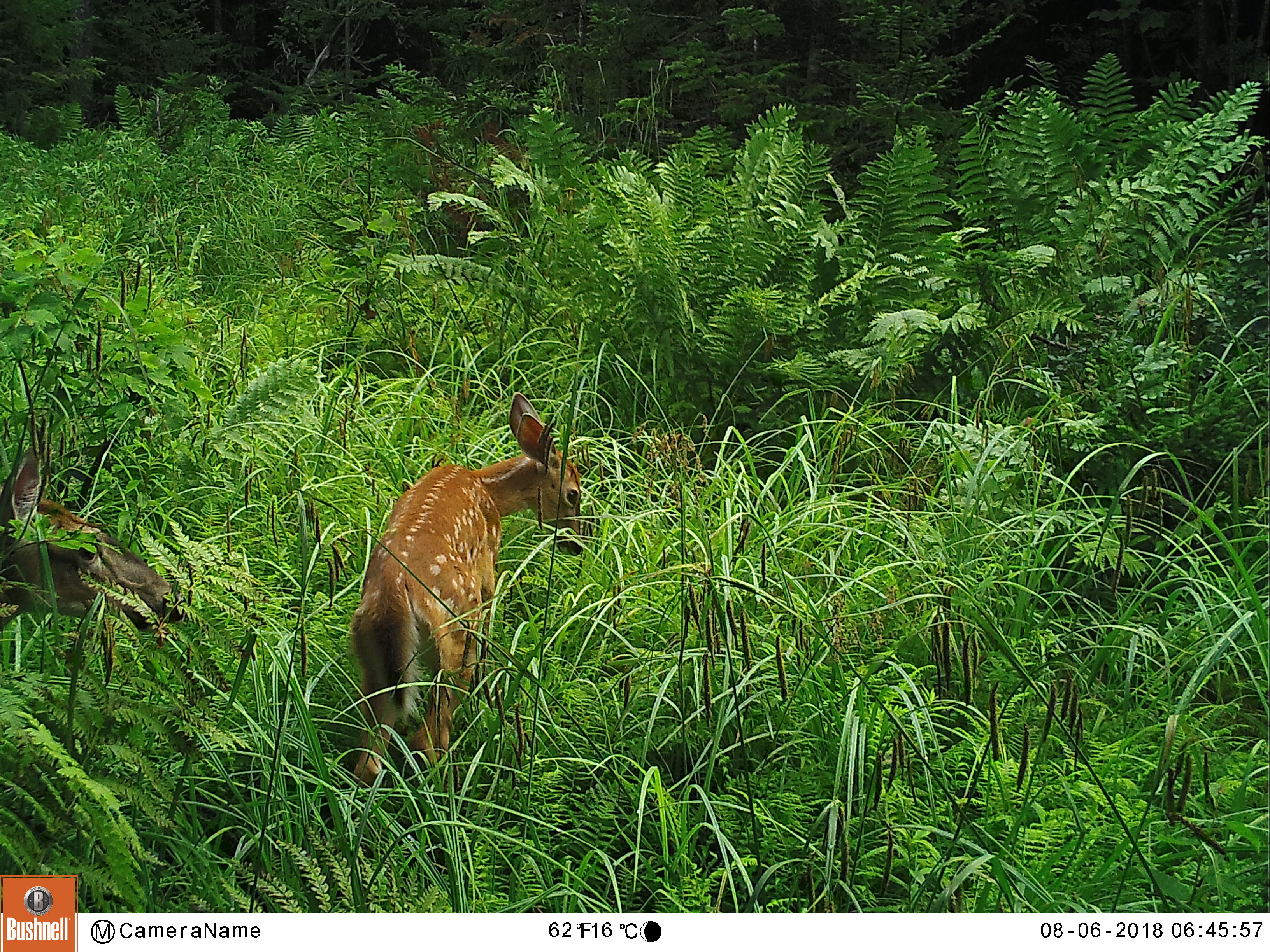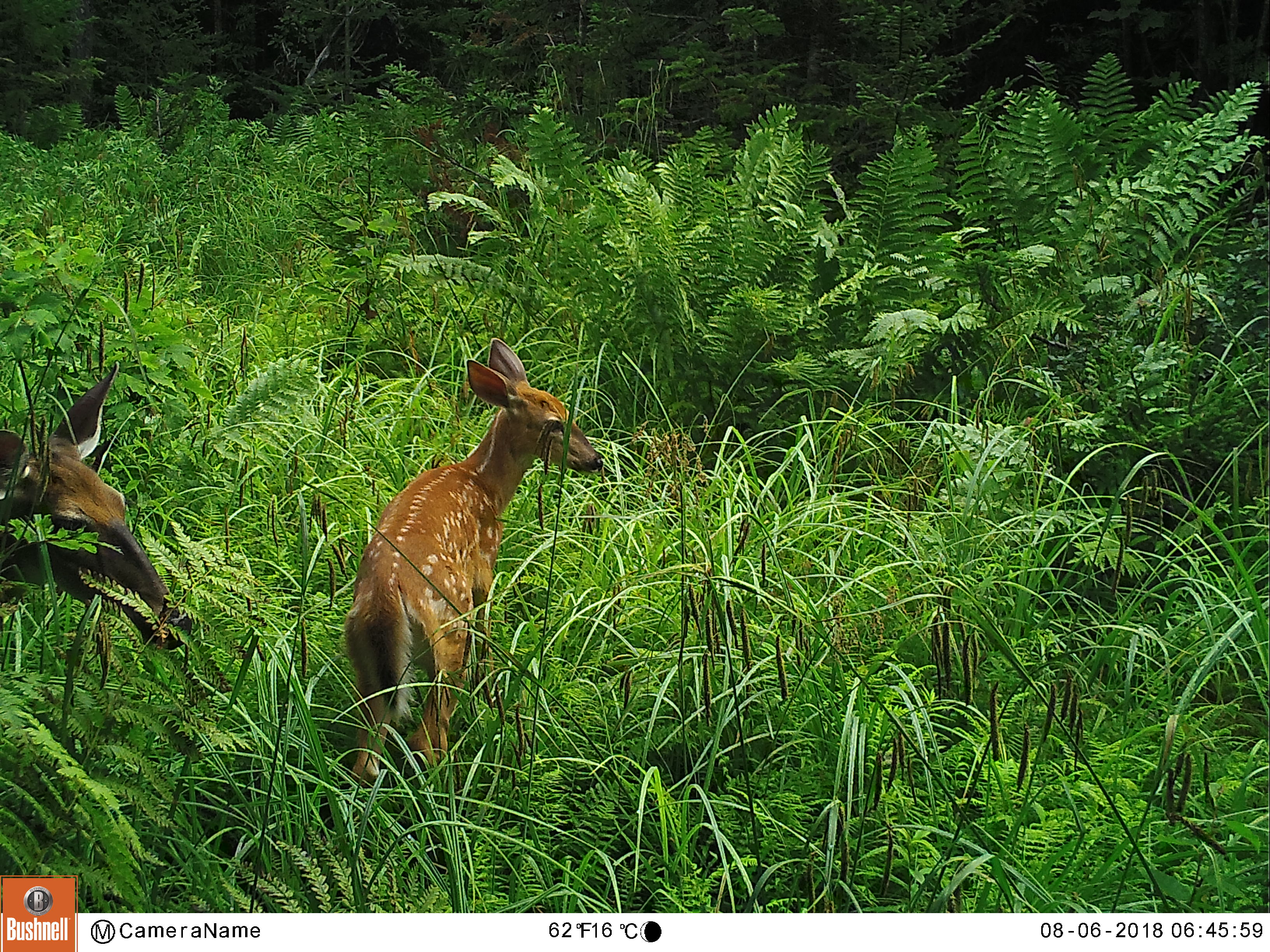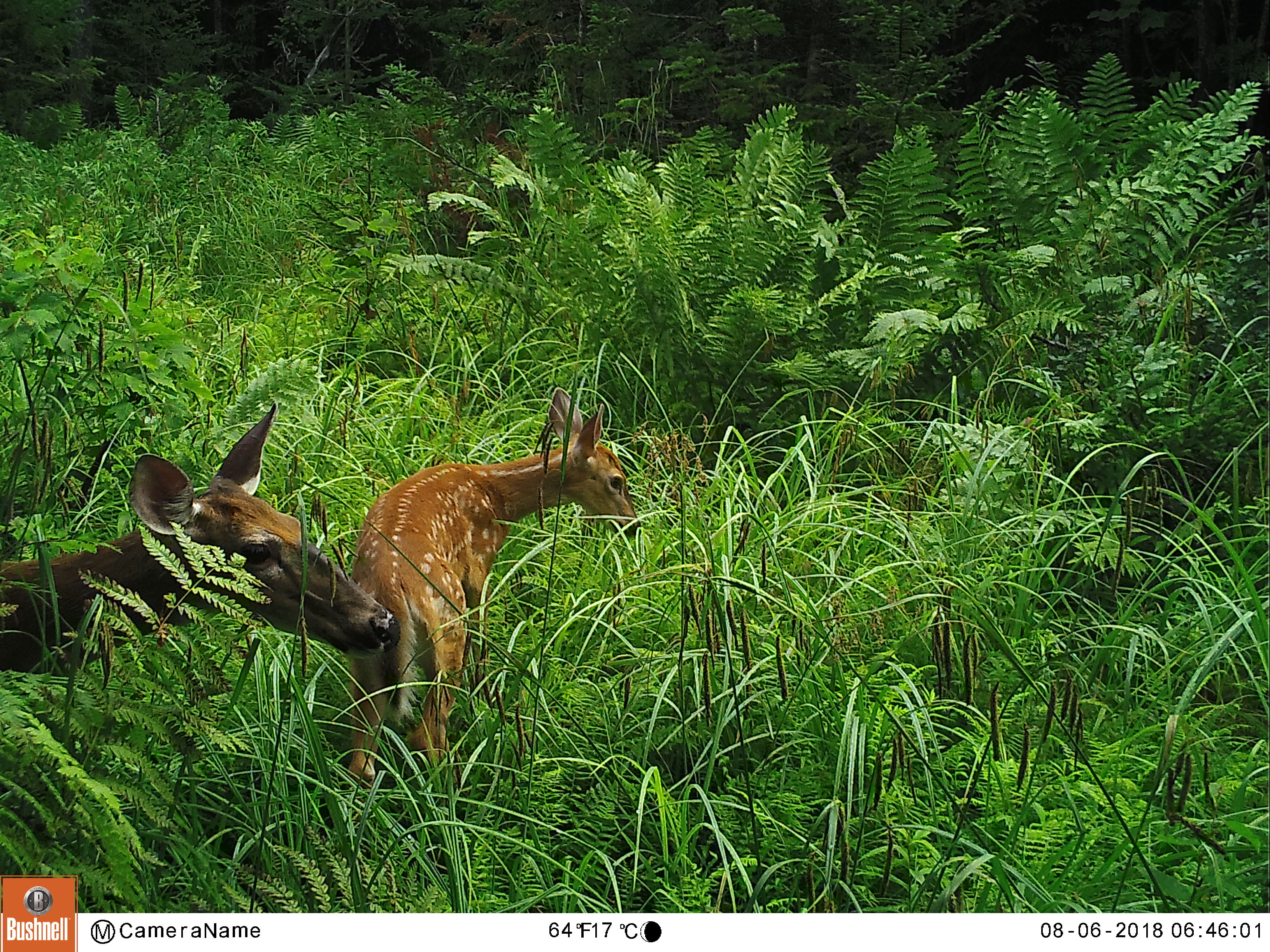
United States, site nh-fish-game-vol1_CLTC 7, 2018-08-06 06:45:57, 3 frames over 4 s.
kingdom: Animalia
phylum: Chordata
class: Mammalia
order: Artiodactyla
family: Cervidae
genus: Odocoileus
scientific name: Odocoileus virginianus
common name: white-tailed deer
White-tailed deer (Odocoileus virginianus).